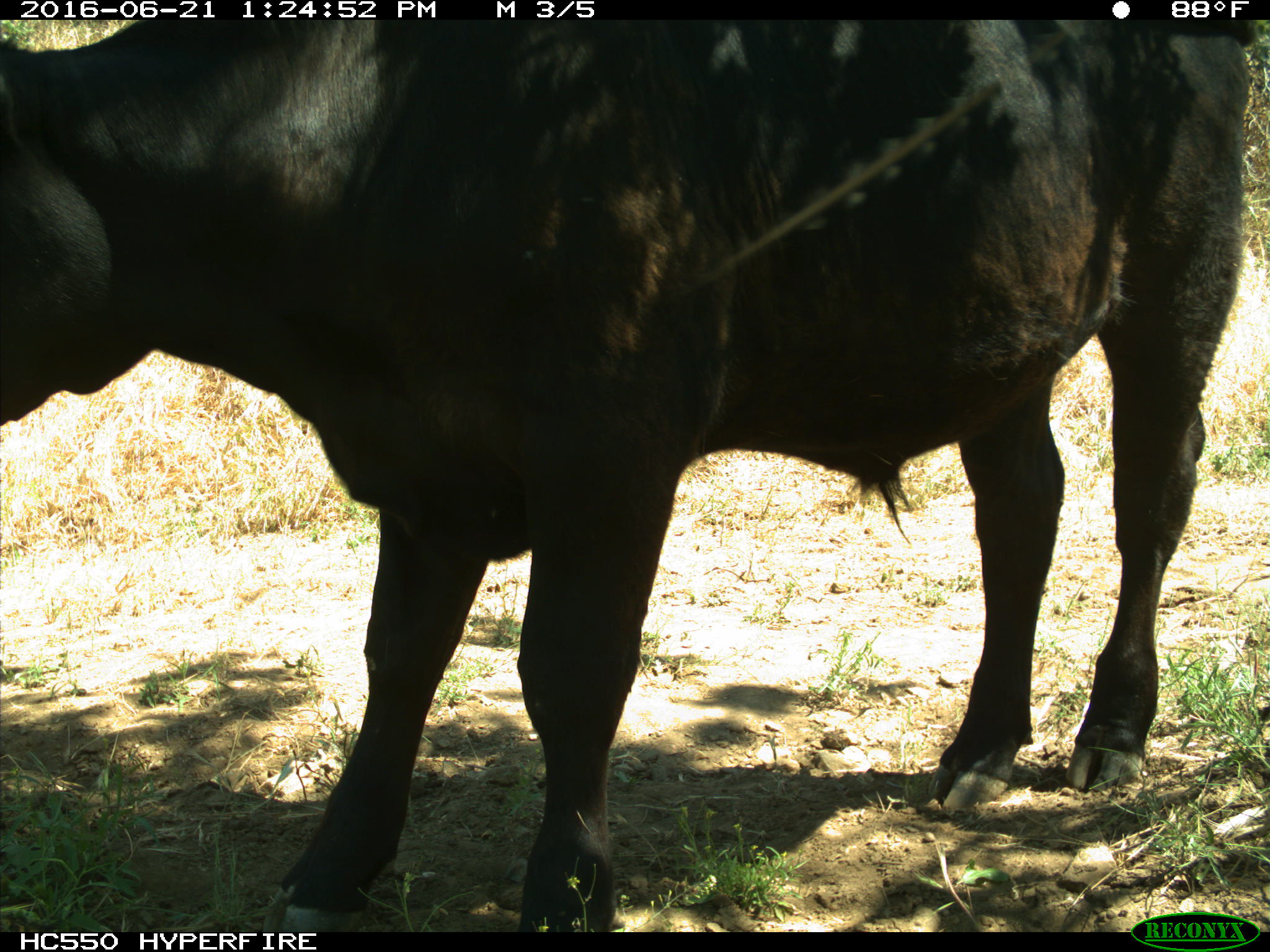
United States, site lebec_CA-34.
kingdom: Animalia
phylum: Chordata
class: Mammalia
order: Artiodactyla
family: Bovidae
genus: Bos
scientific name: Bos taurus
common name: domestic cow